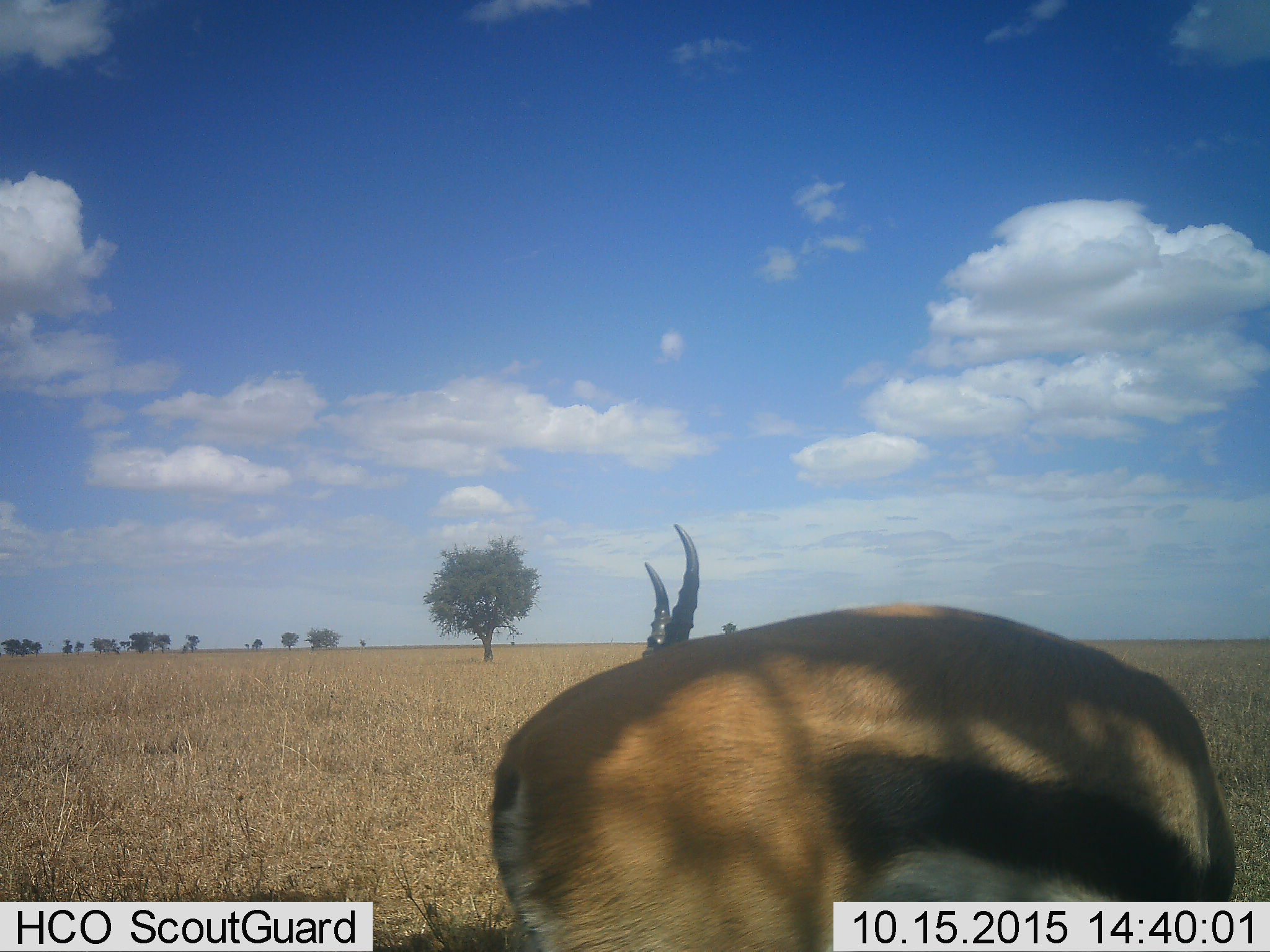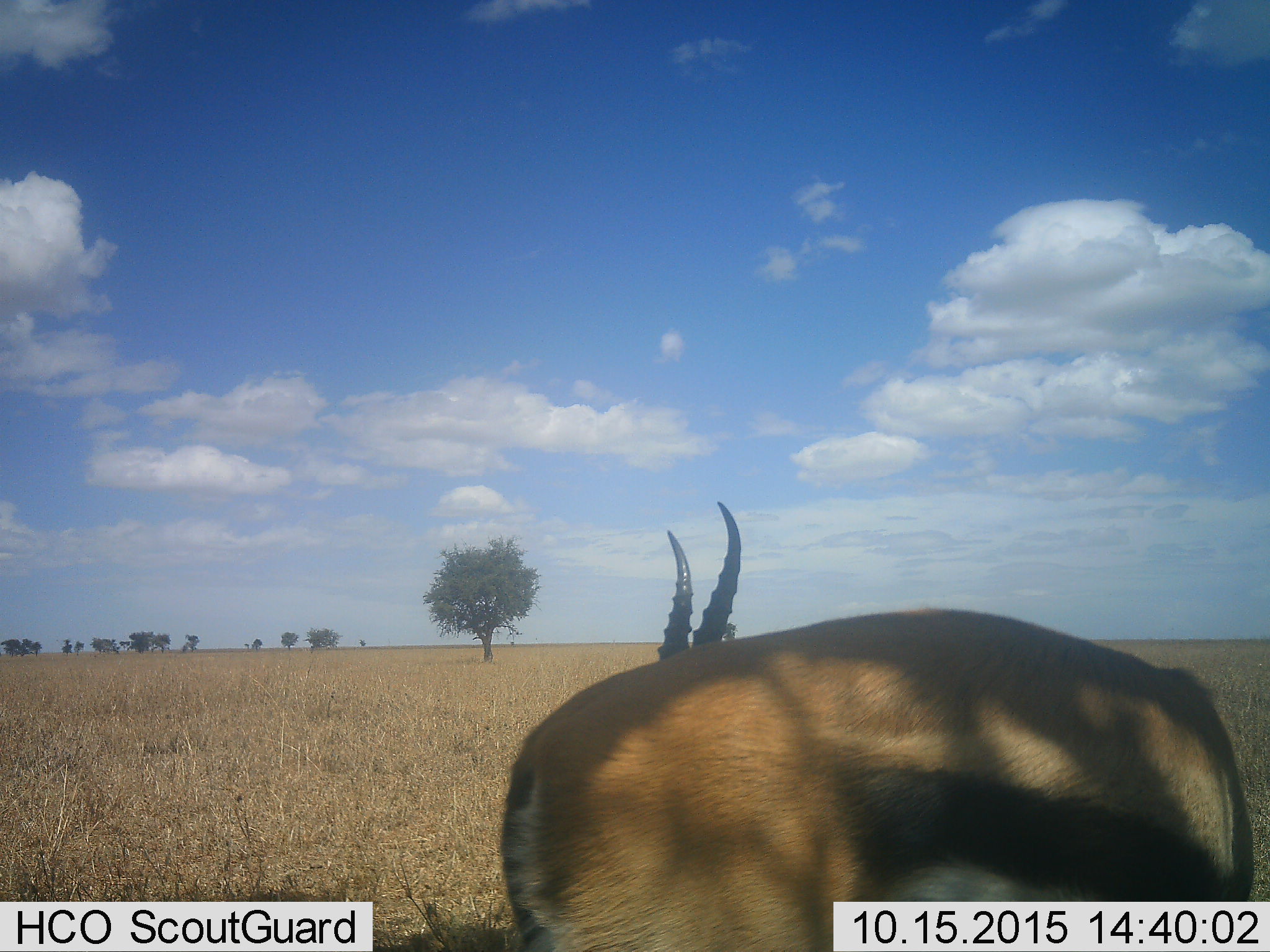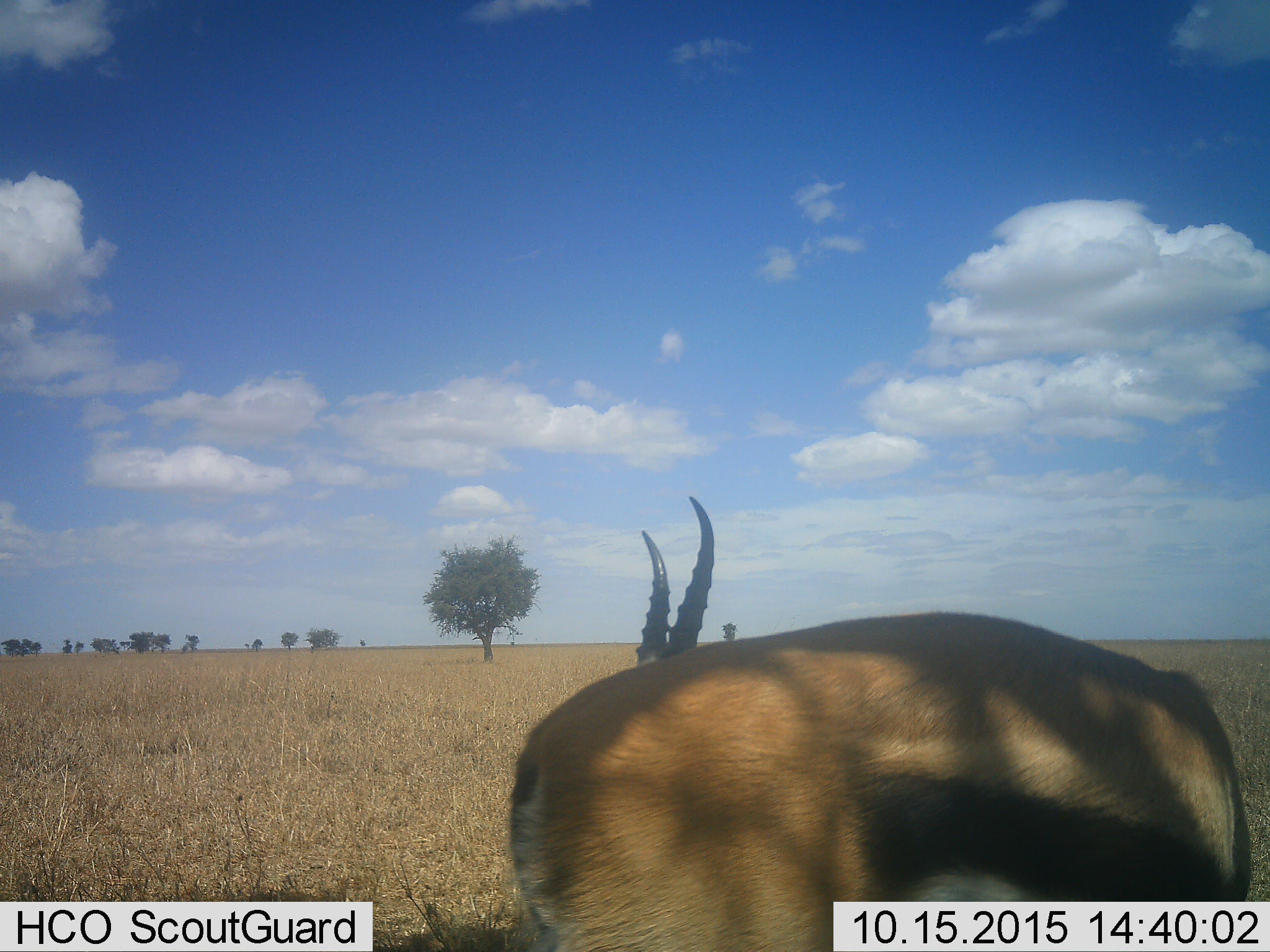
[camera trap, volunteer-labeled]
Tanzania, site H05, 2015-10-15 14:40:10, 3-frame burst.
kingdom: Animalia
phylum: Chordata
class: Mammalia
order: Artiodactyla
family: Bovidae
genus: Eudorcas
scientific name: Eudorcas thomsonii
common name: thomson's gazelle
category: gazellethomsons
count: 1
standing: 75%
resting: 12%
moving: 0%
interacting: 0%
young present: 0%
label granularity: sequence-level